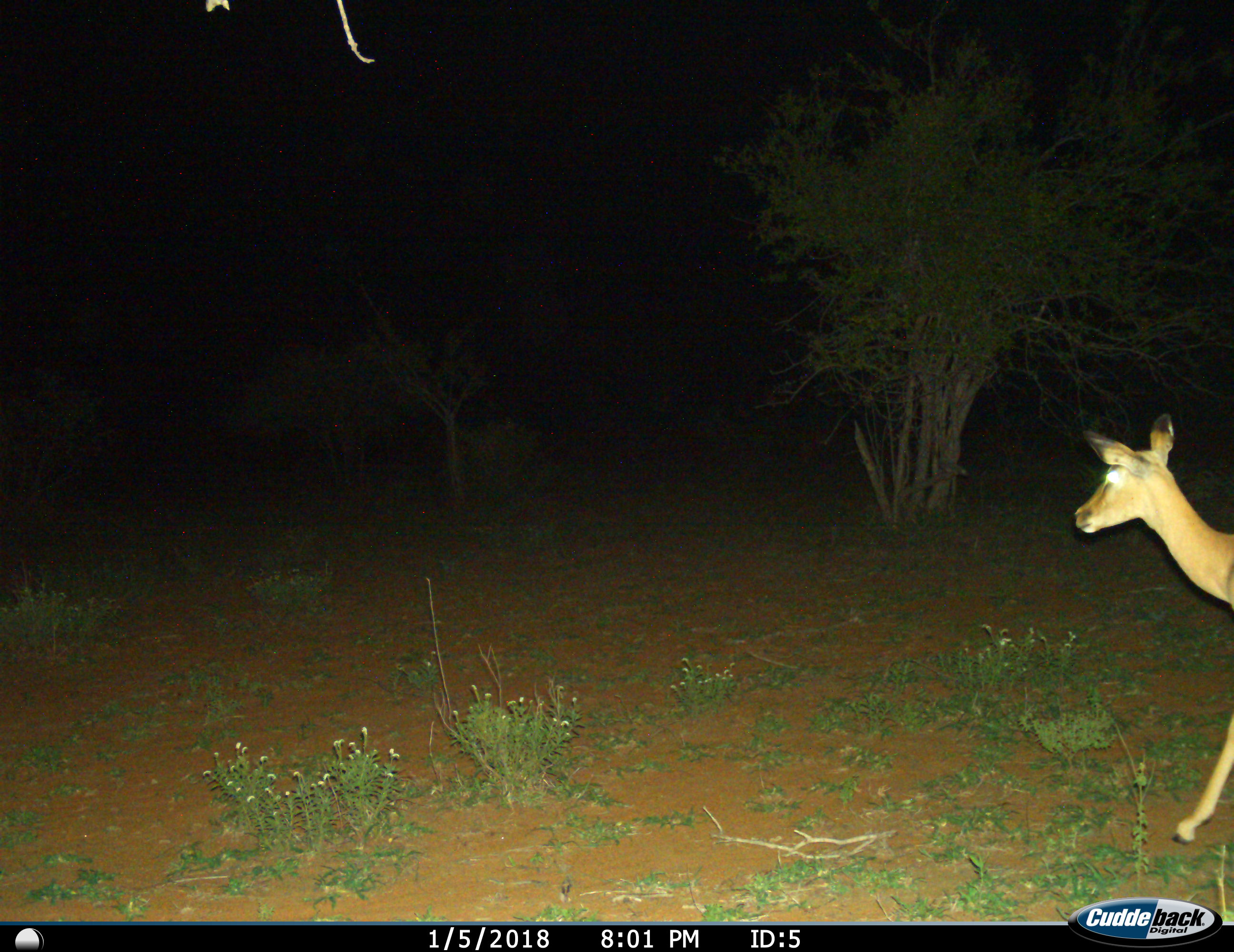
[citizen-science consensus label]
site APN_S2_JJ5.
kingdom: Animalia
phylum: Chordata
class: Mammalia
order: Artiodactyla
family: Bovidae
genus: Aepyceros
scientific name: Aepyceros melampus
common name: impala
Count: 1.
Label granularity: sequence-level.